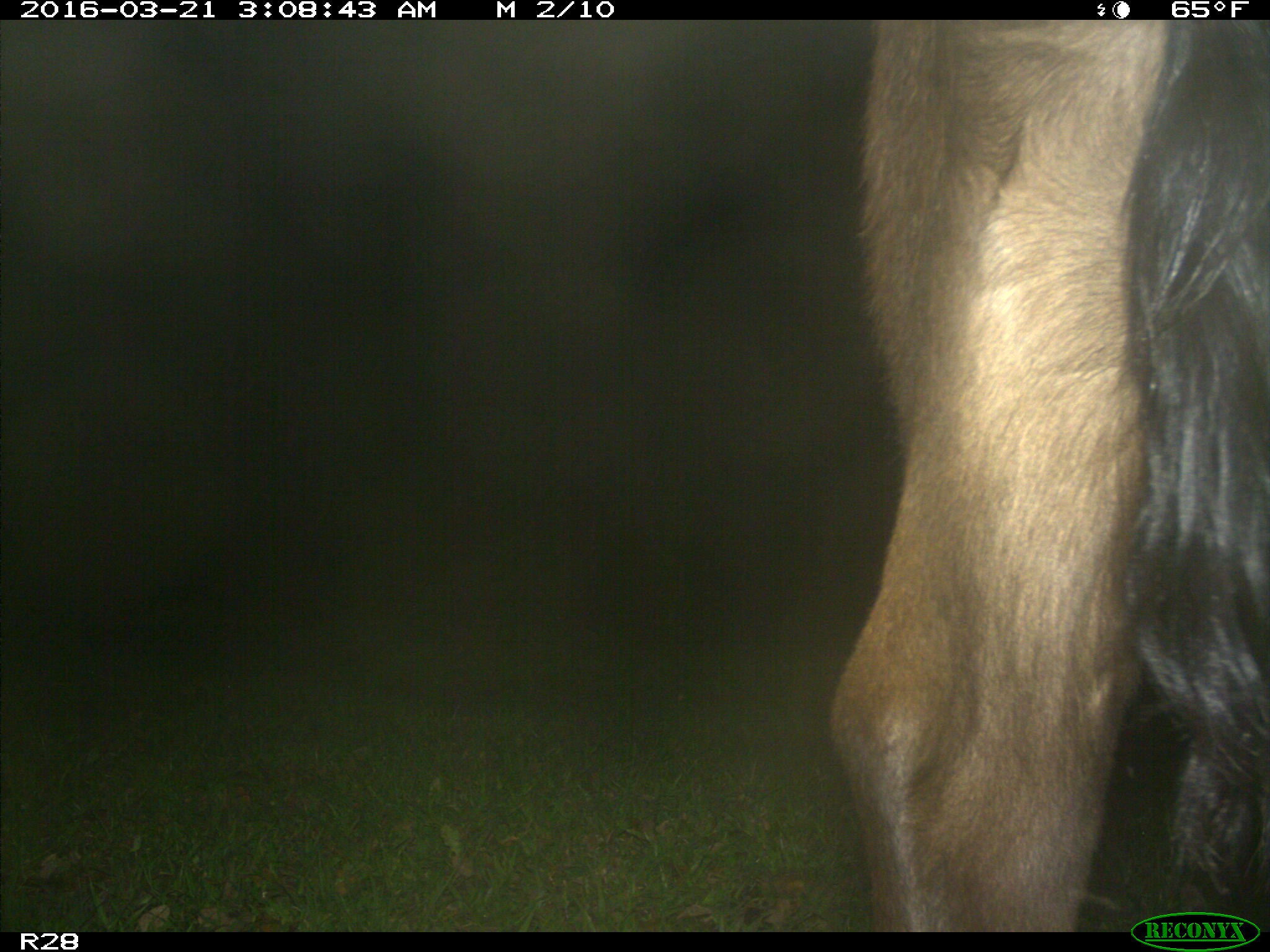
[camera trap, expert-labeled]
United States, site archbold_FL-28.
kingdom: Animalia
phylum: Chordata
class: Mammalia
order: Artiodactyla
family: Bovidae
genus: Bos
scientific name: Bos taurus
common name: domestic cow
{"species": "Bos taurus (domestic cow)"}